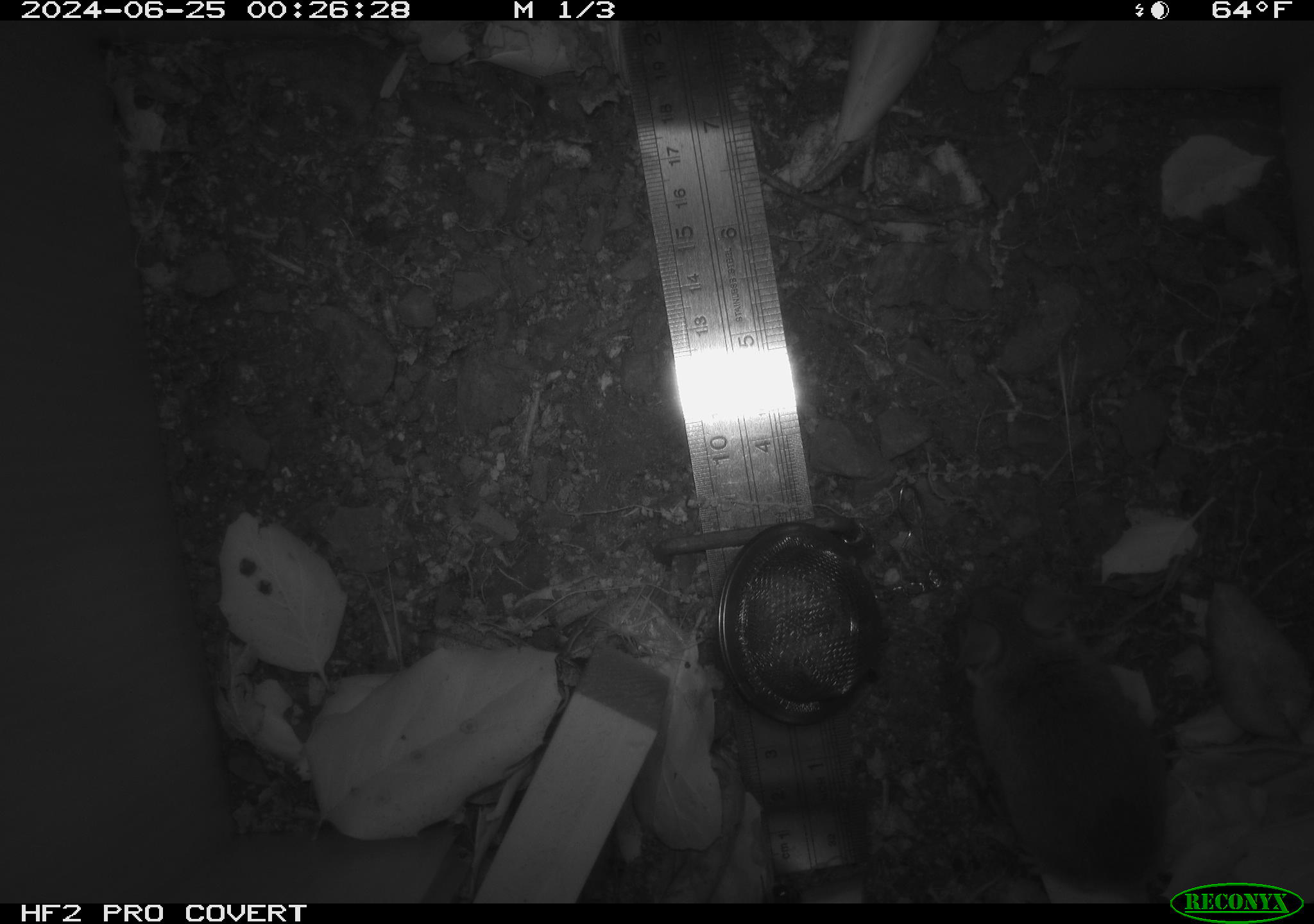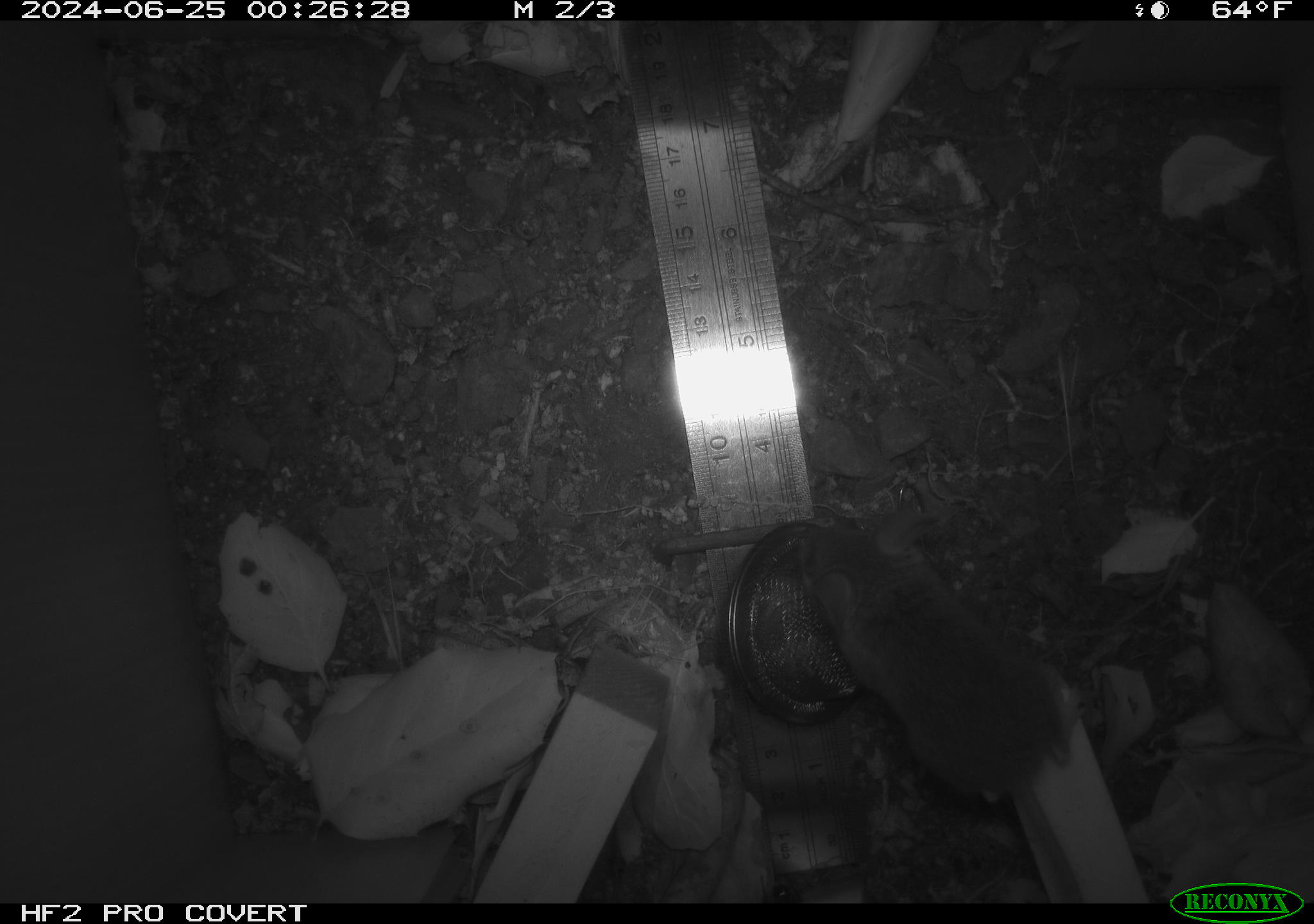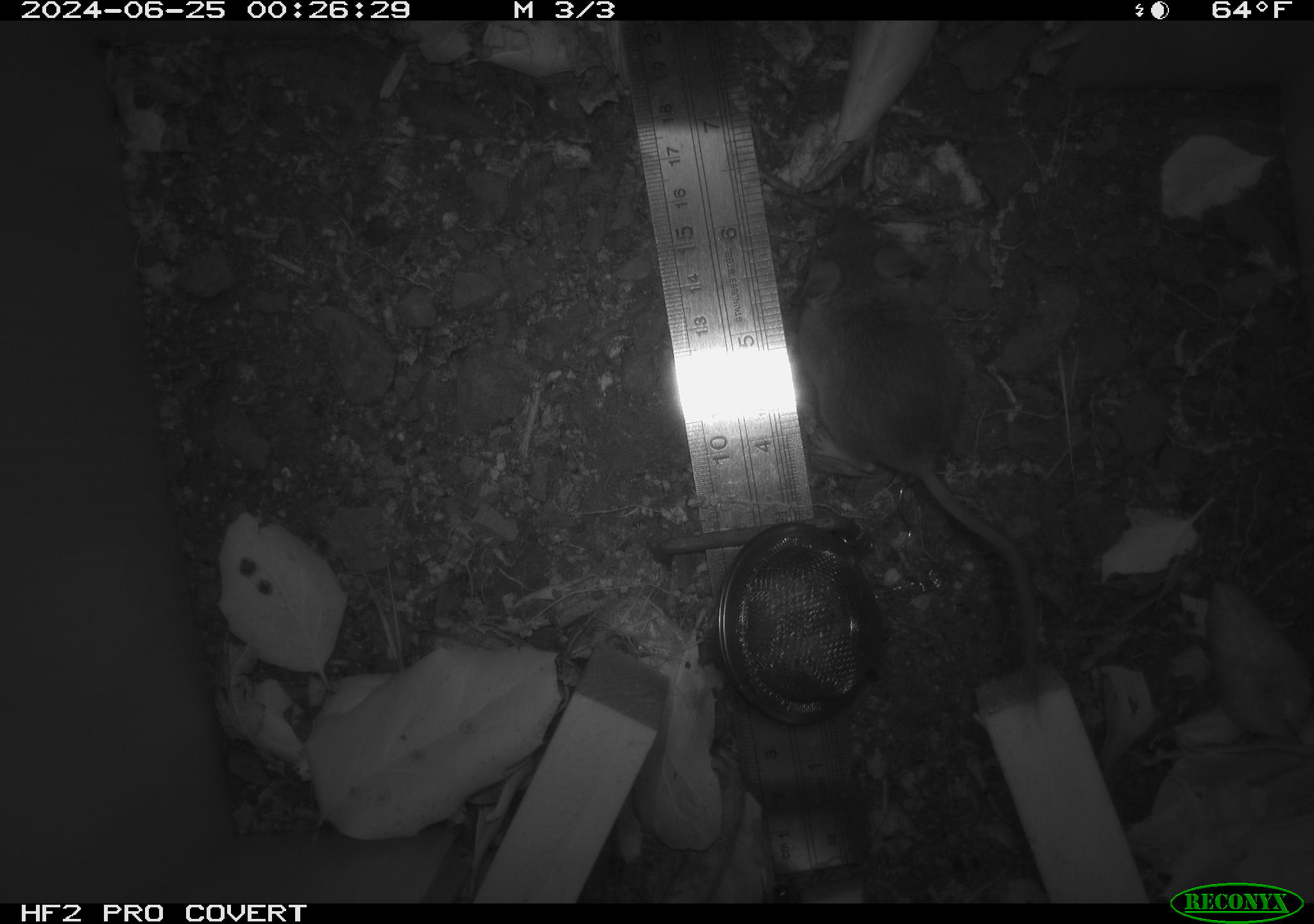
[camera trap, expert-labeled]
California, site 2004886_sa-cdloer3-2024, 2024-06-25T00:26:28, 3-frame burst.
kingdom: Animalia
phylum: Chordata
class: Mammalia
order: Rodentia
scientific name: Rodentia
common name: rodent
Rodent (Rodentia).